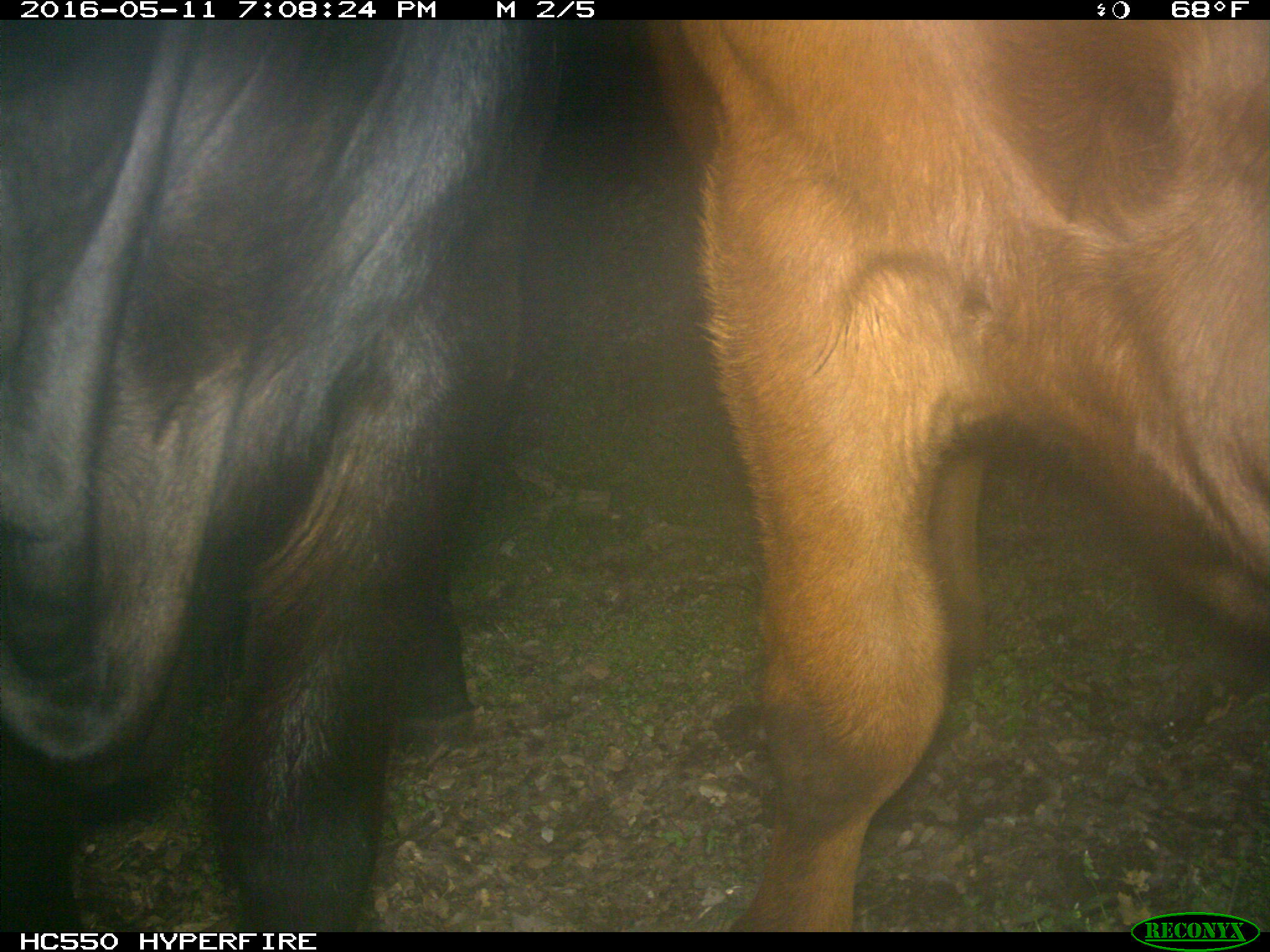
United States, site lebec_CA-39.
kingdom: Animalia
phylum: Chordata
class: Mammalia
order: Artiodactyla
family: Bovidae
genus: Bos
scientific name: Bos taurus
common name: domestic cow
Bos taurus (domestic cow).